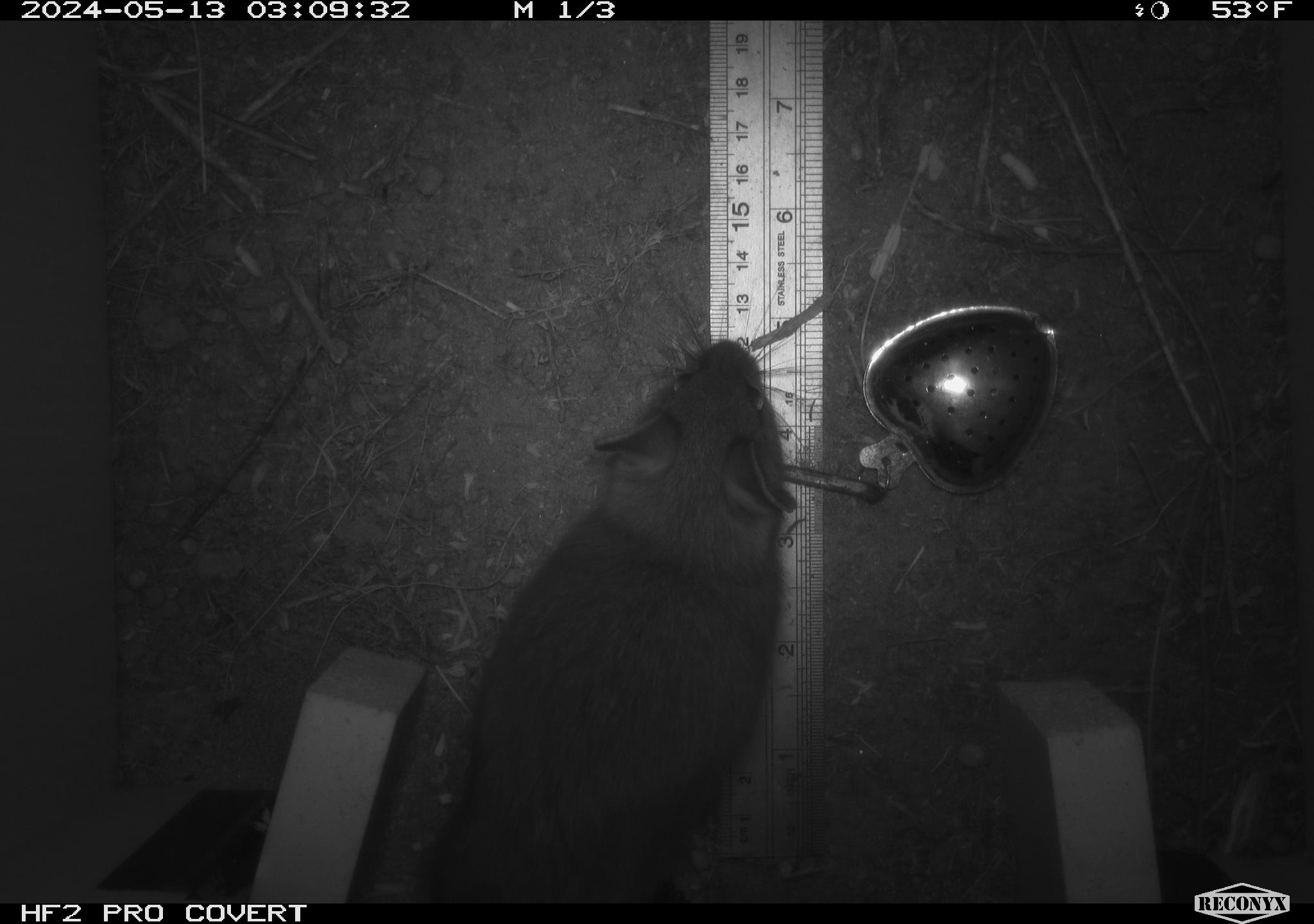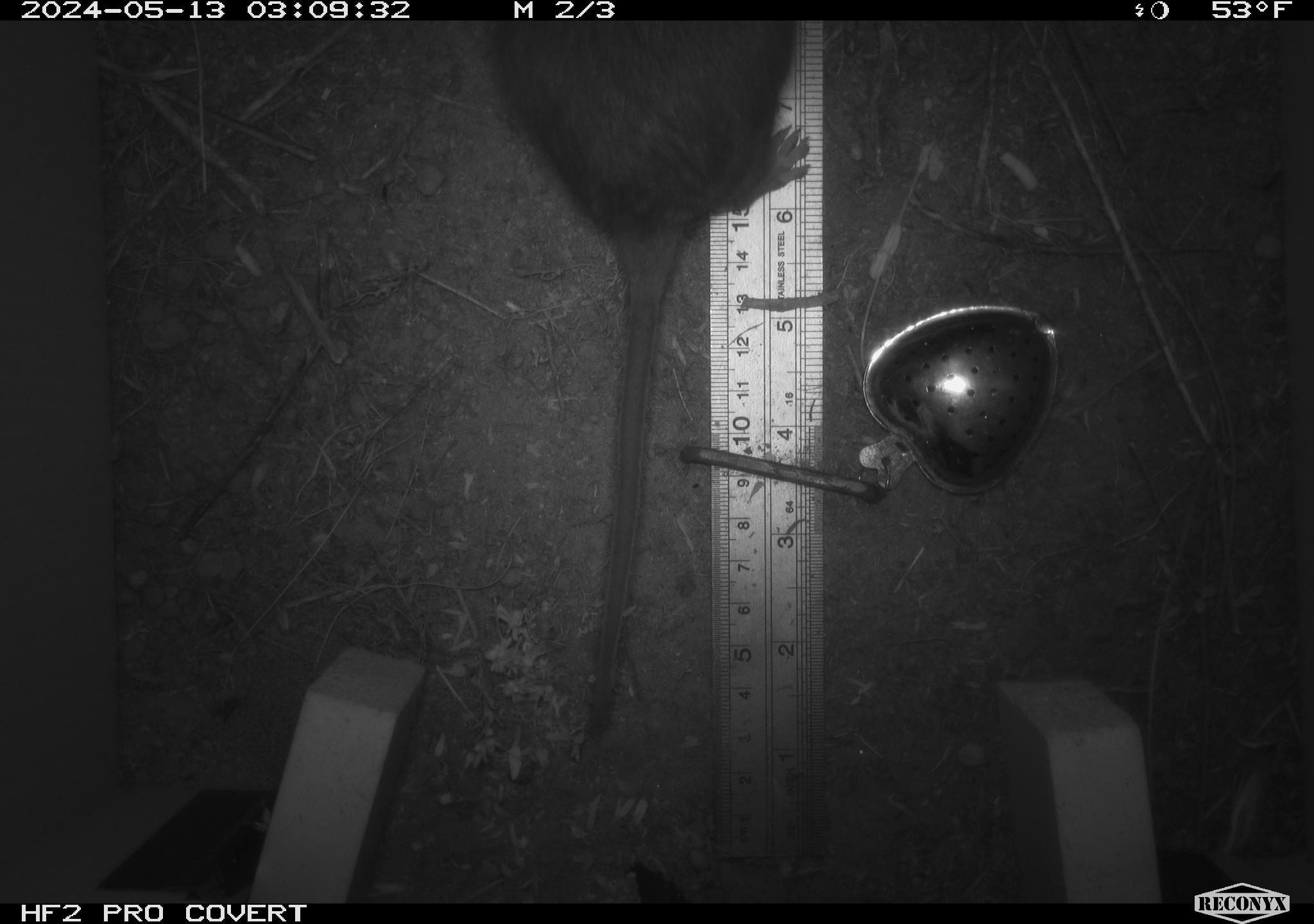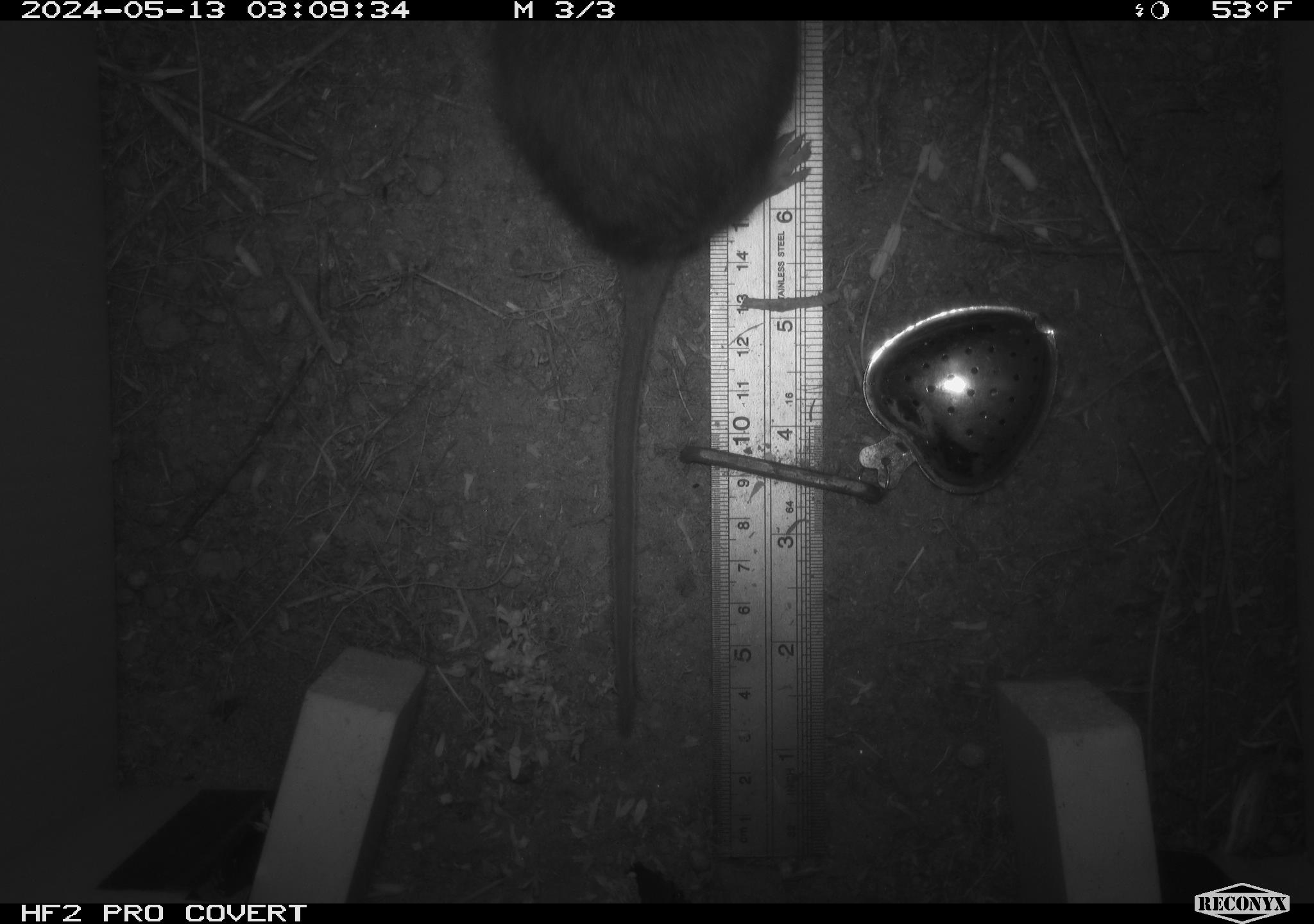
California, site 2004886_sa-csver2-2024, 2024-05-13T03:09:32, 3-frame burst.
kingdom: Animalia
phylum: Chordata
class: Mammalia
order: Rodentia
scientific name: Rodentia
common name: rodent